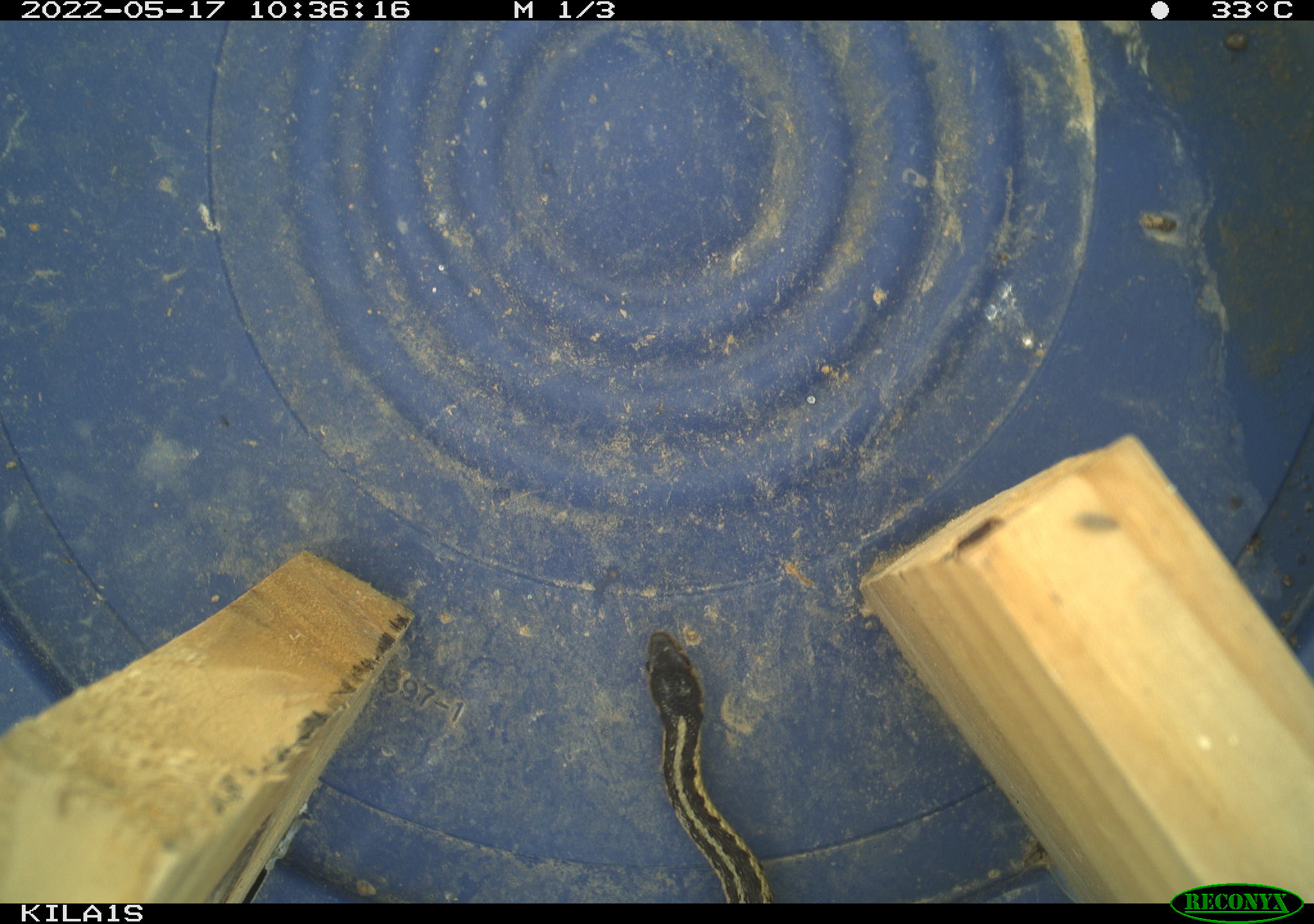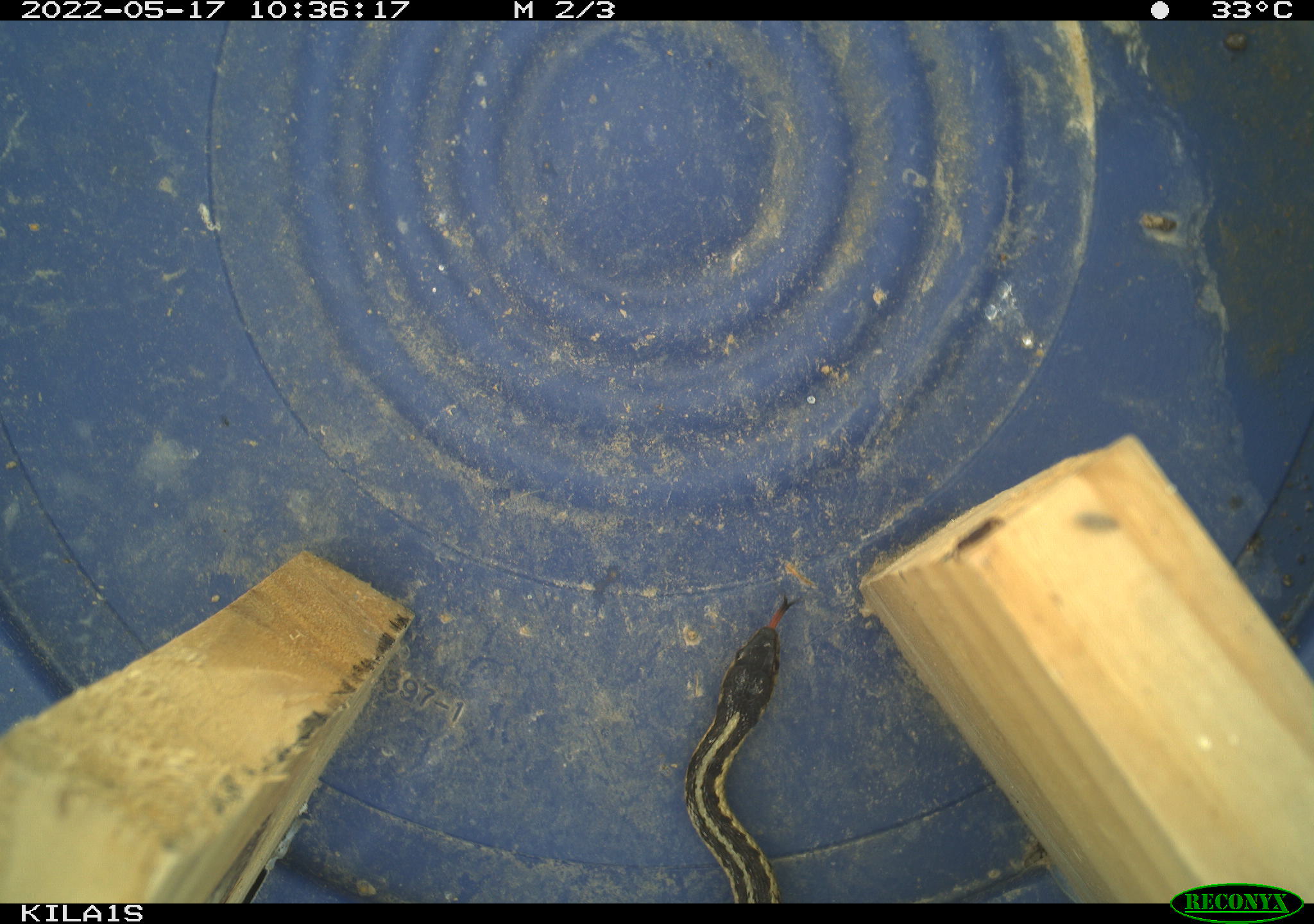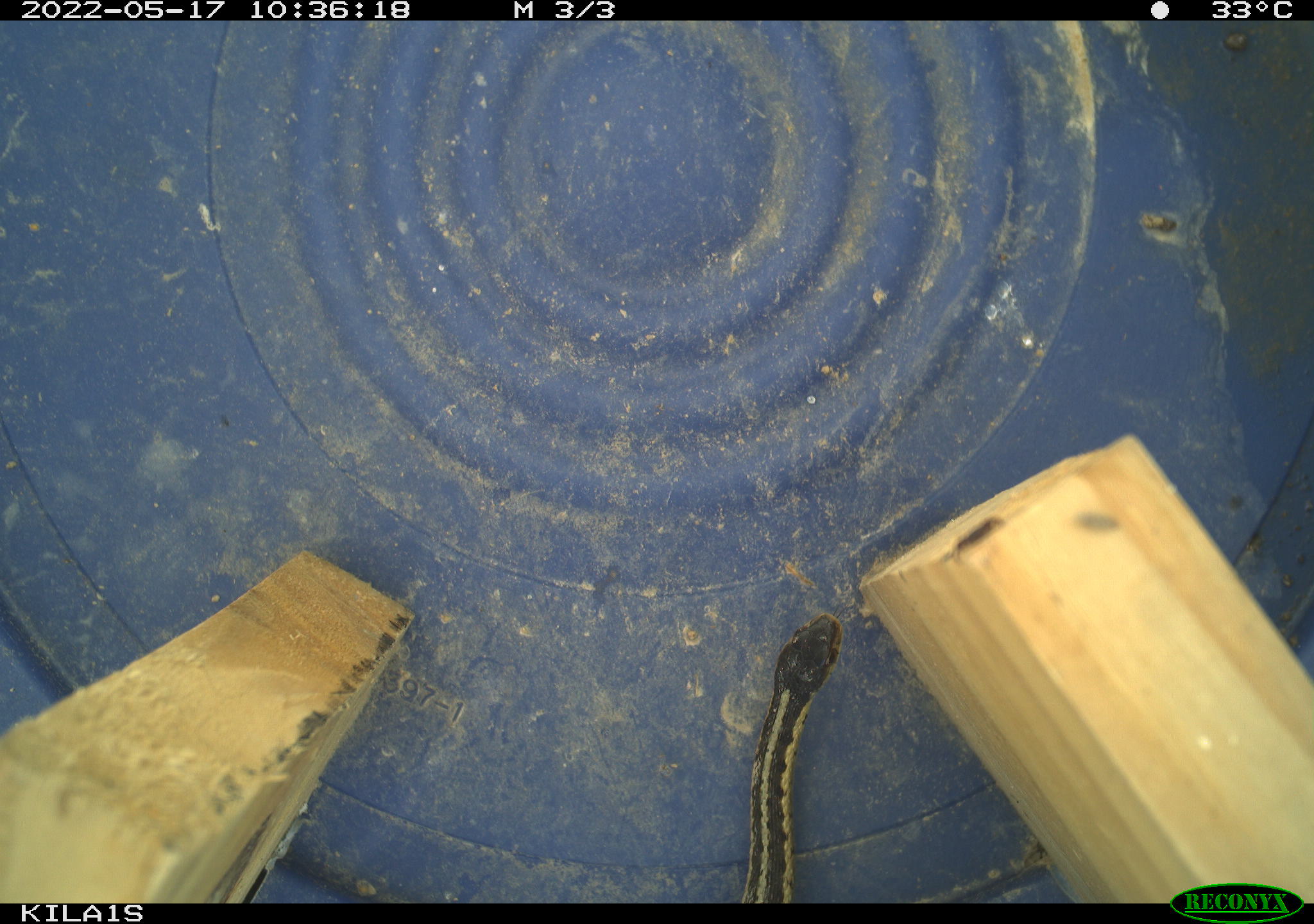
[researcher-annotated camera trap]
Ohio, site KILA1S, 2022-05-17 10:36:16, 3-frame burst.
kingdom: Animalia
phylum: Chordata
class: Reptilia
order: Squamata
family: Colubridae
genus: Thamnophis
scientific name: Thamnophis sirtalis sirtalis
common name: eastern gartersnake